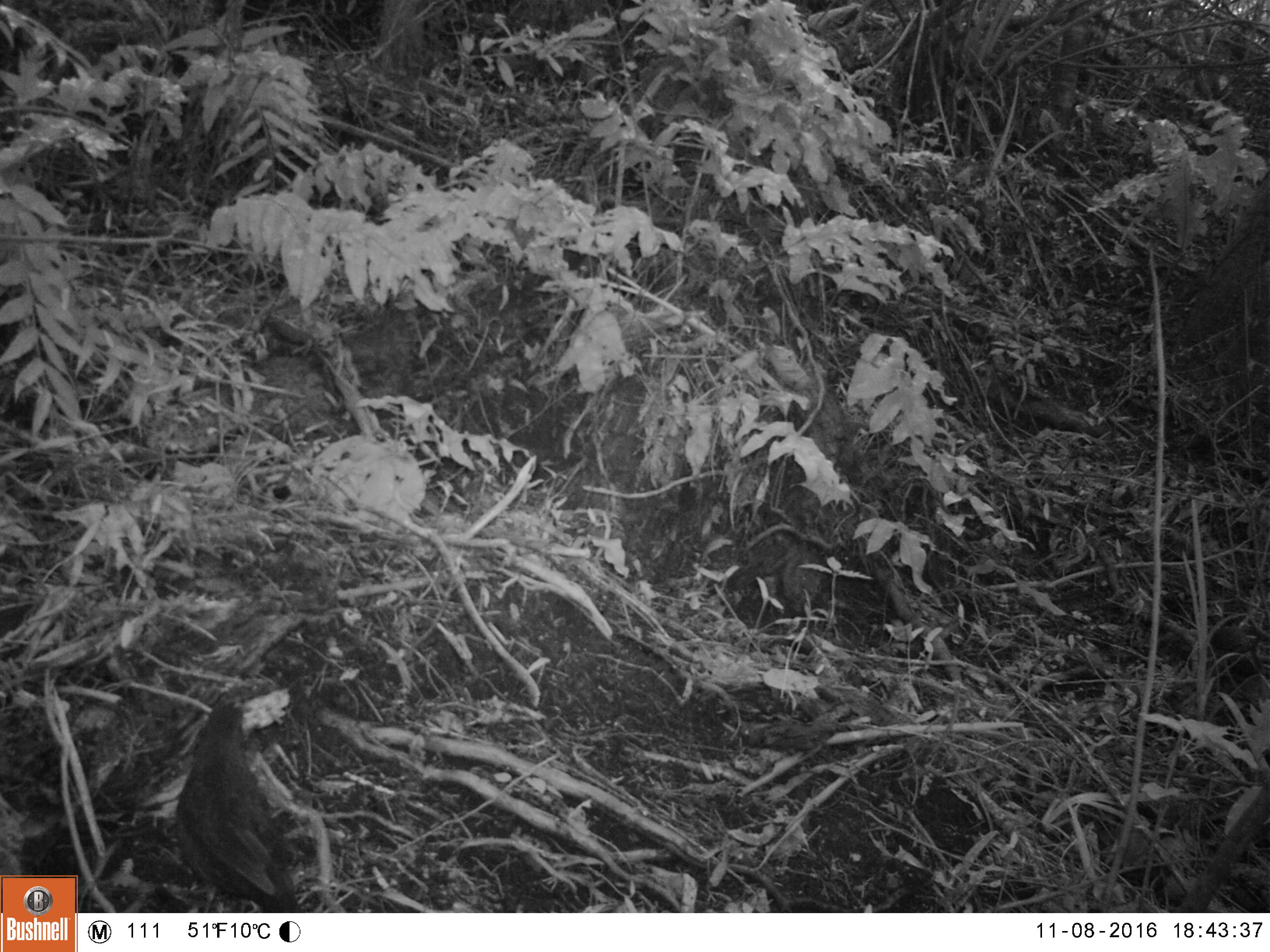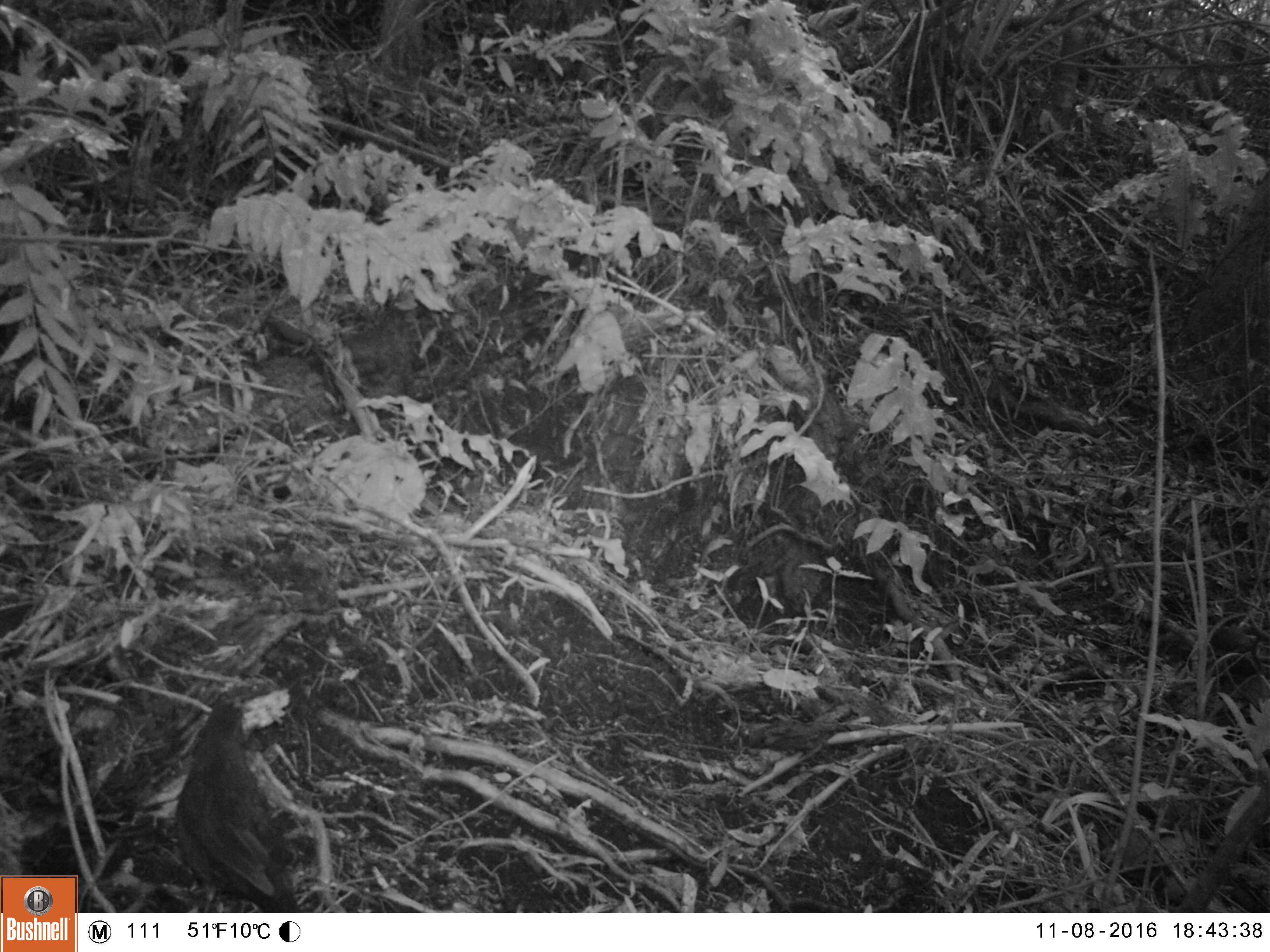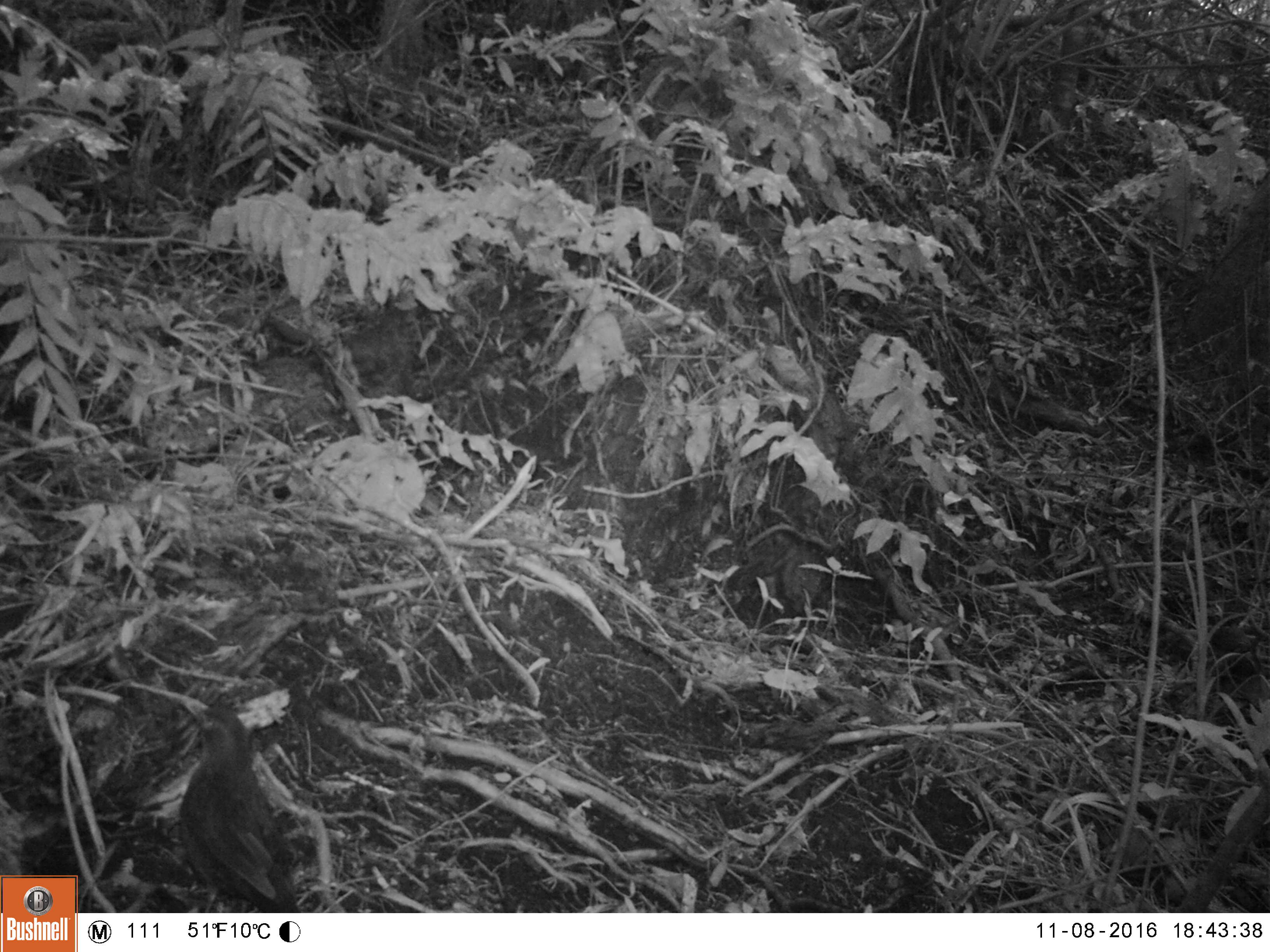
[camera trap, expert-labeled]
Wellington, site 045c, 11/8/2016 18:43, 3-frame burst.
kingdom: Animalia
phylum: Chordata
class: Aves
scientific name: Aves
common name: bird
Bird (Aves).